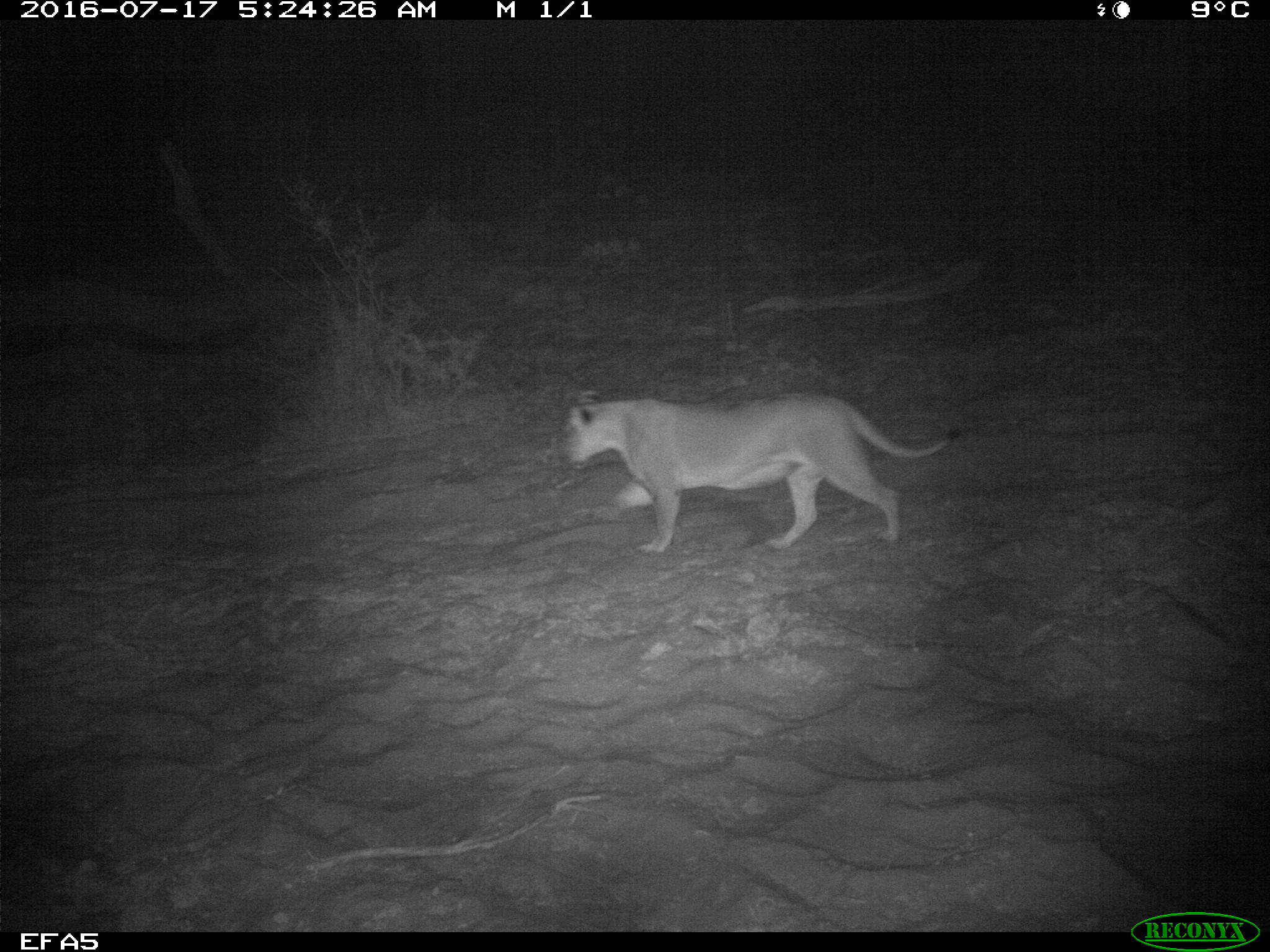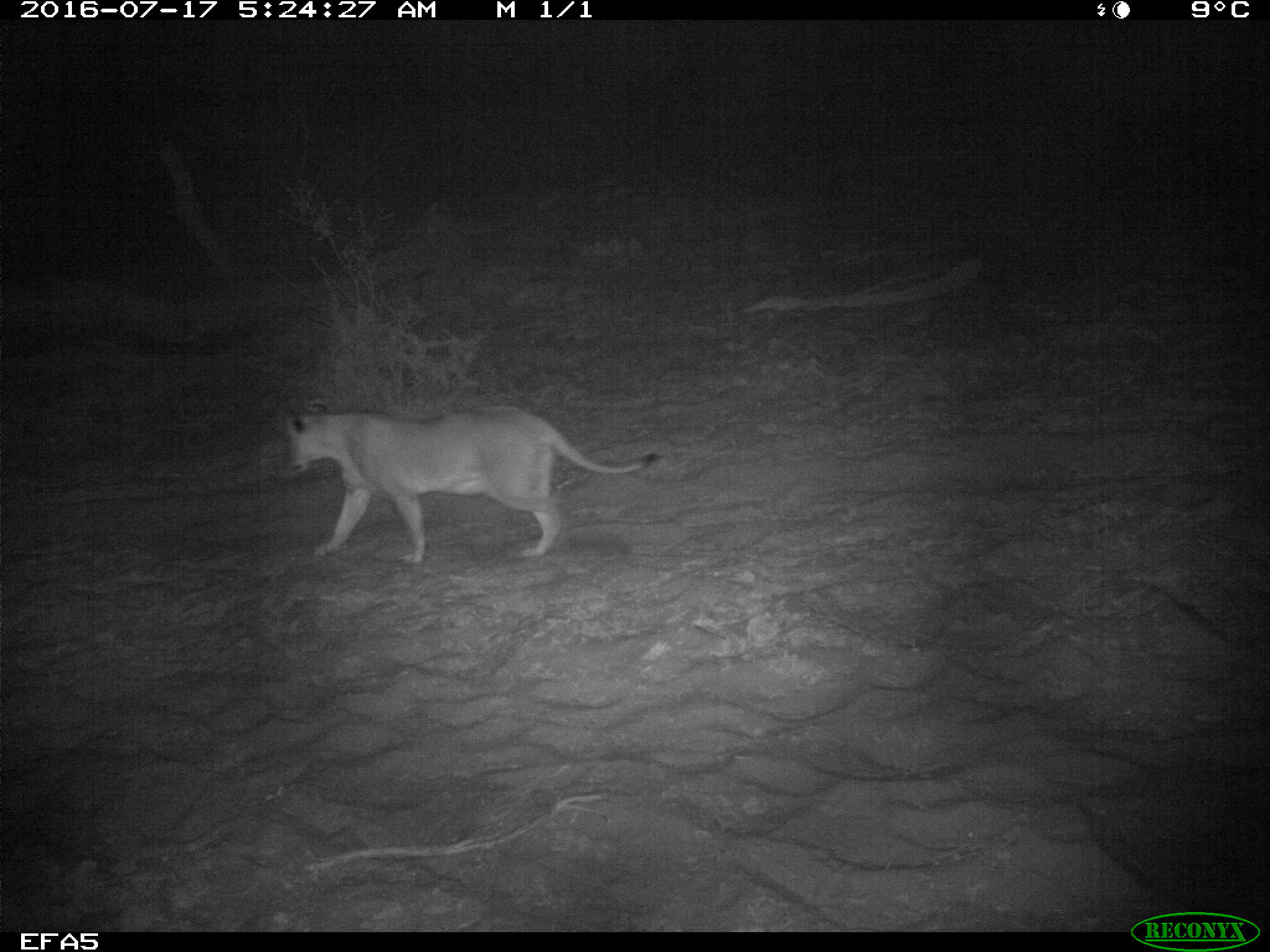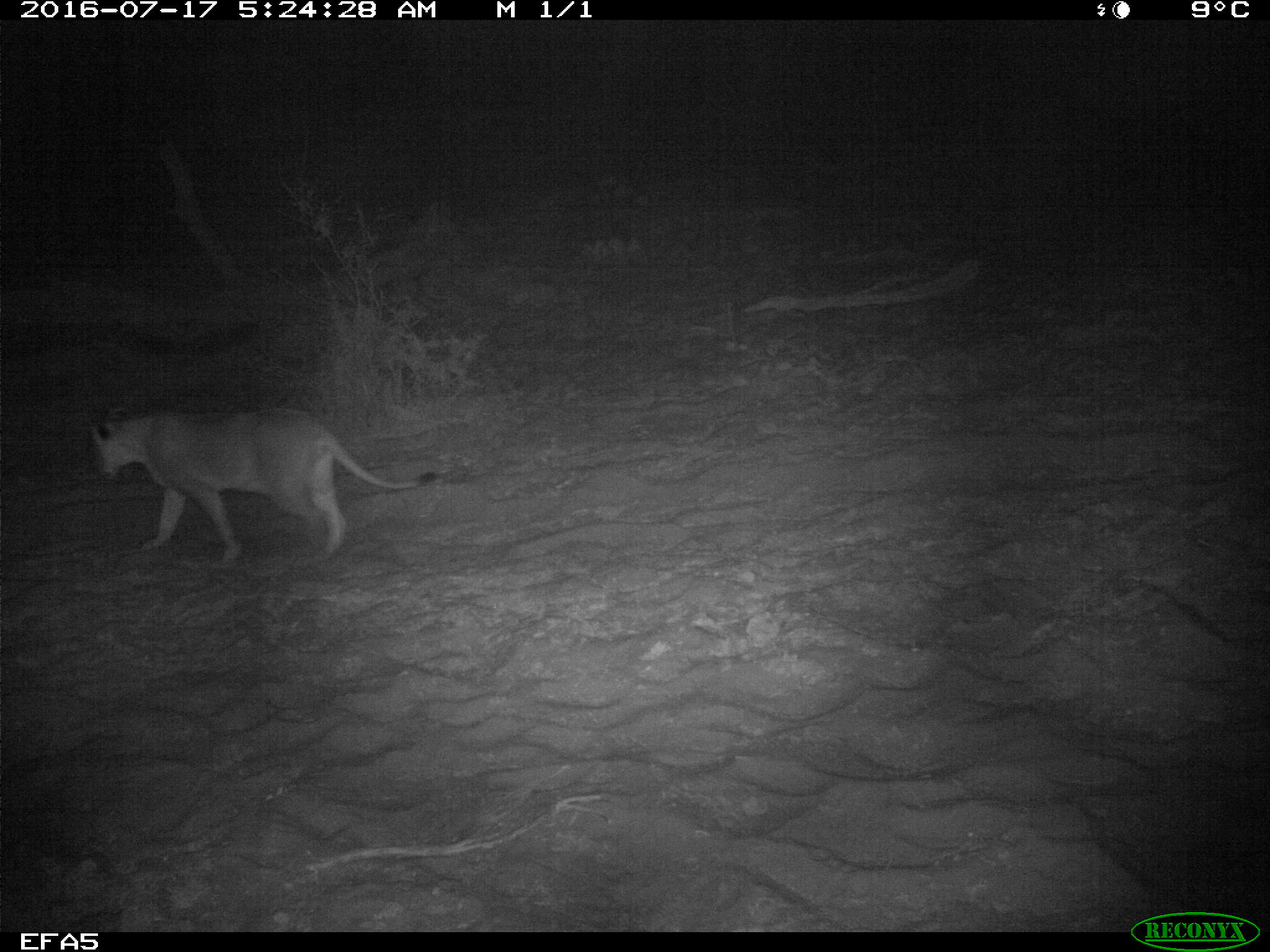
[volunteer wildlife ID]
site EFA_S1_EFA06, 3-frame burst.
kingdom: Animalia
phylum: Chordata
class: Mammalia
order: Carnivora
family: Felidae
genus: Panthera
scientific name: Panthera leo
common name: lion female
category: lionfemale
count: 1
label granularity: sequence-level